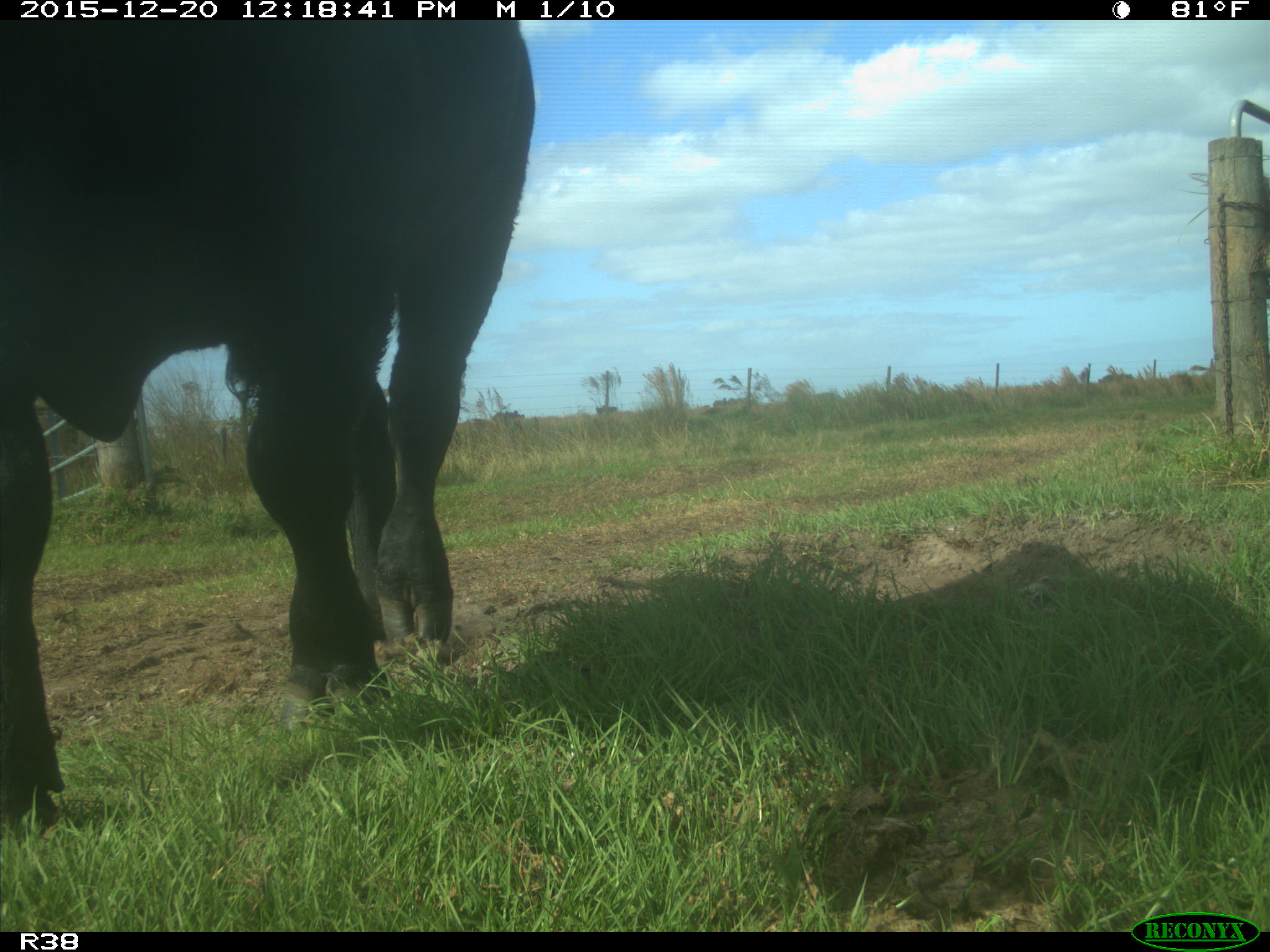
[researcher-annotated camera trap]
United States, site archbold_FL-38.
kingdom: Animalia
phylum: Chordata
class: Mammalia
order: Artiodactyla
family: Bovidae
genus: Bos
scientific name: Bos taurus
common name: domestic cow